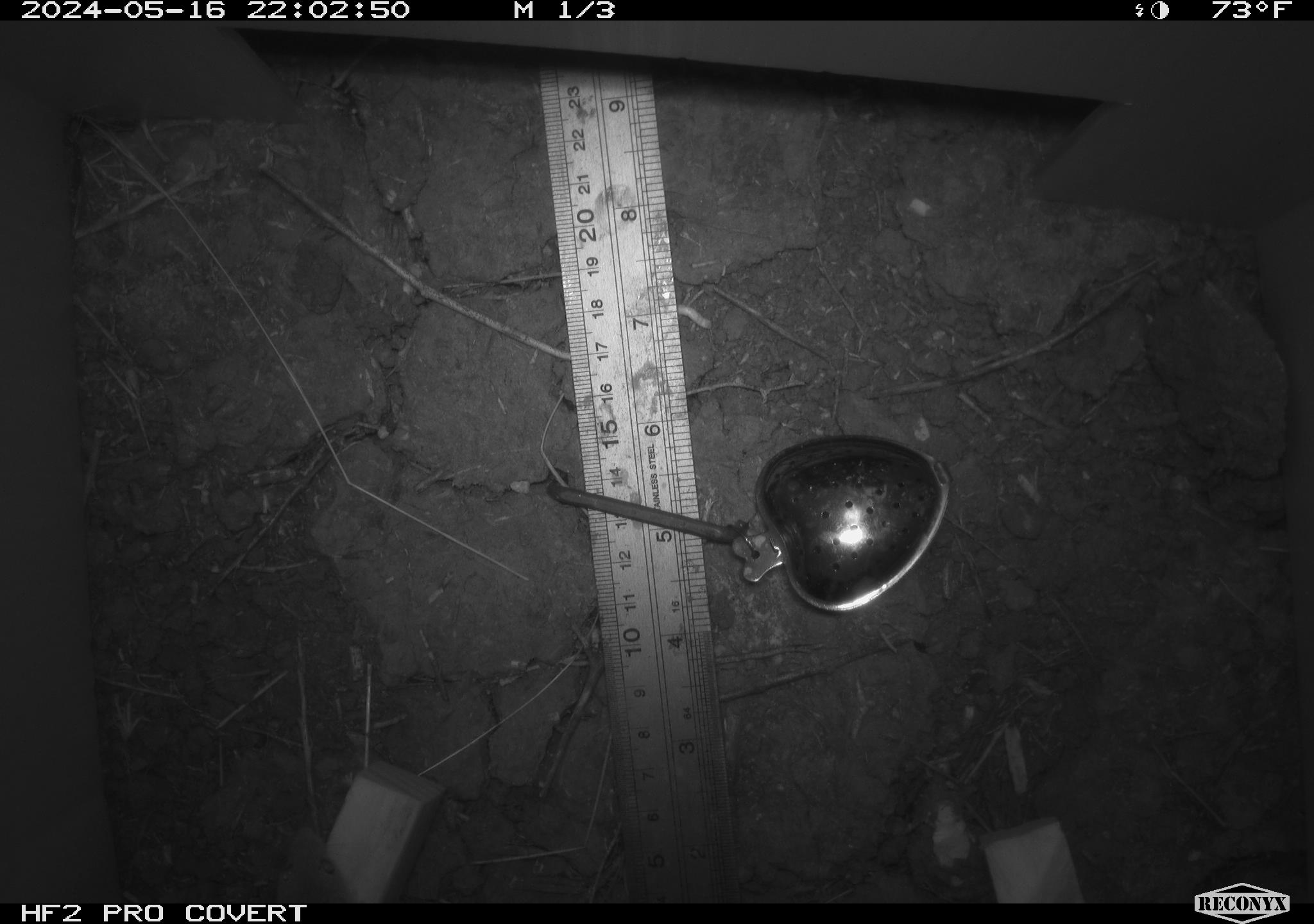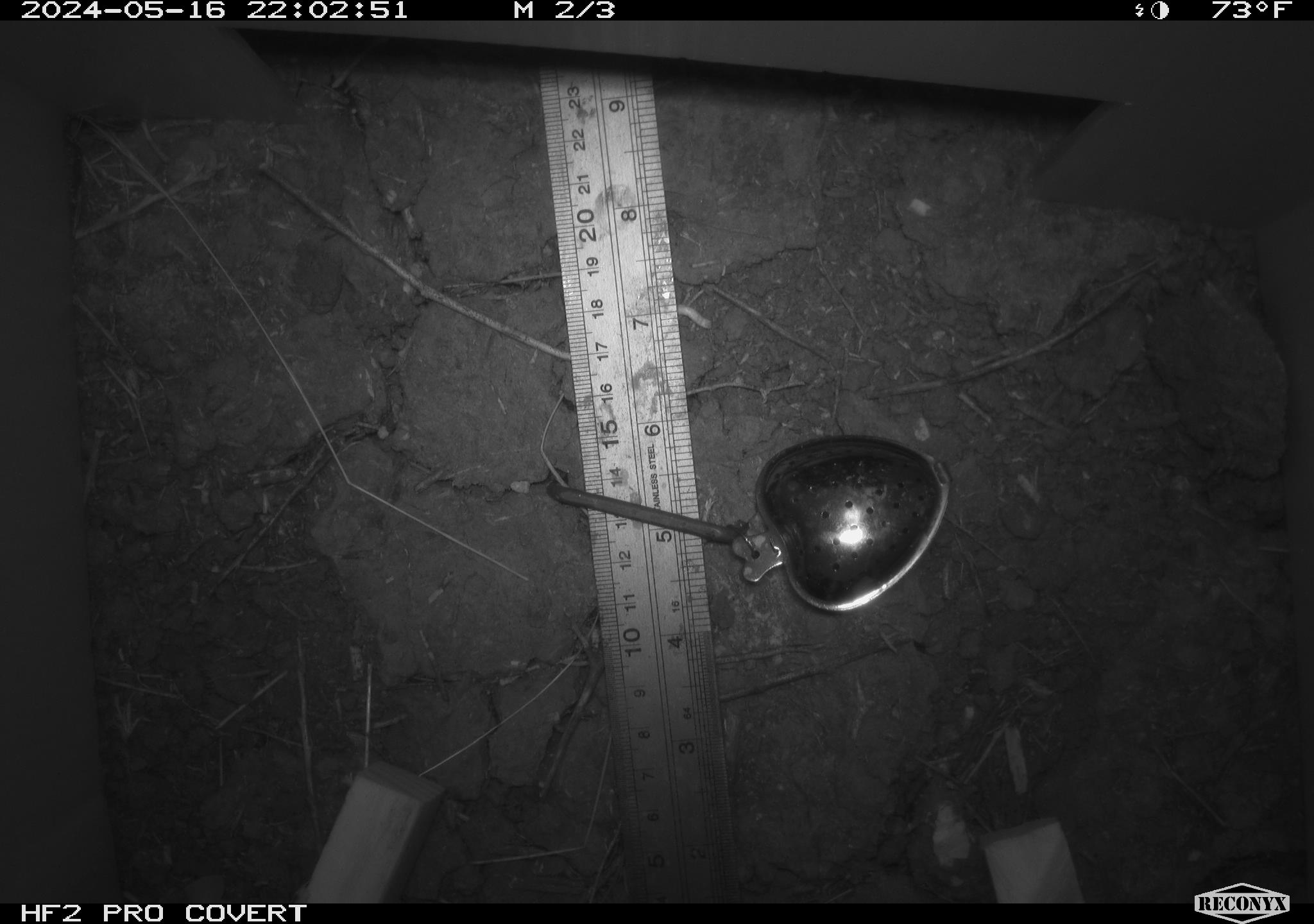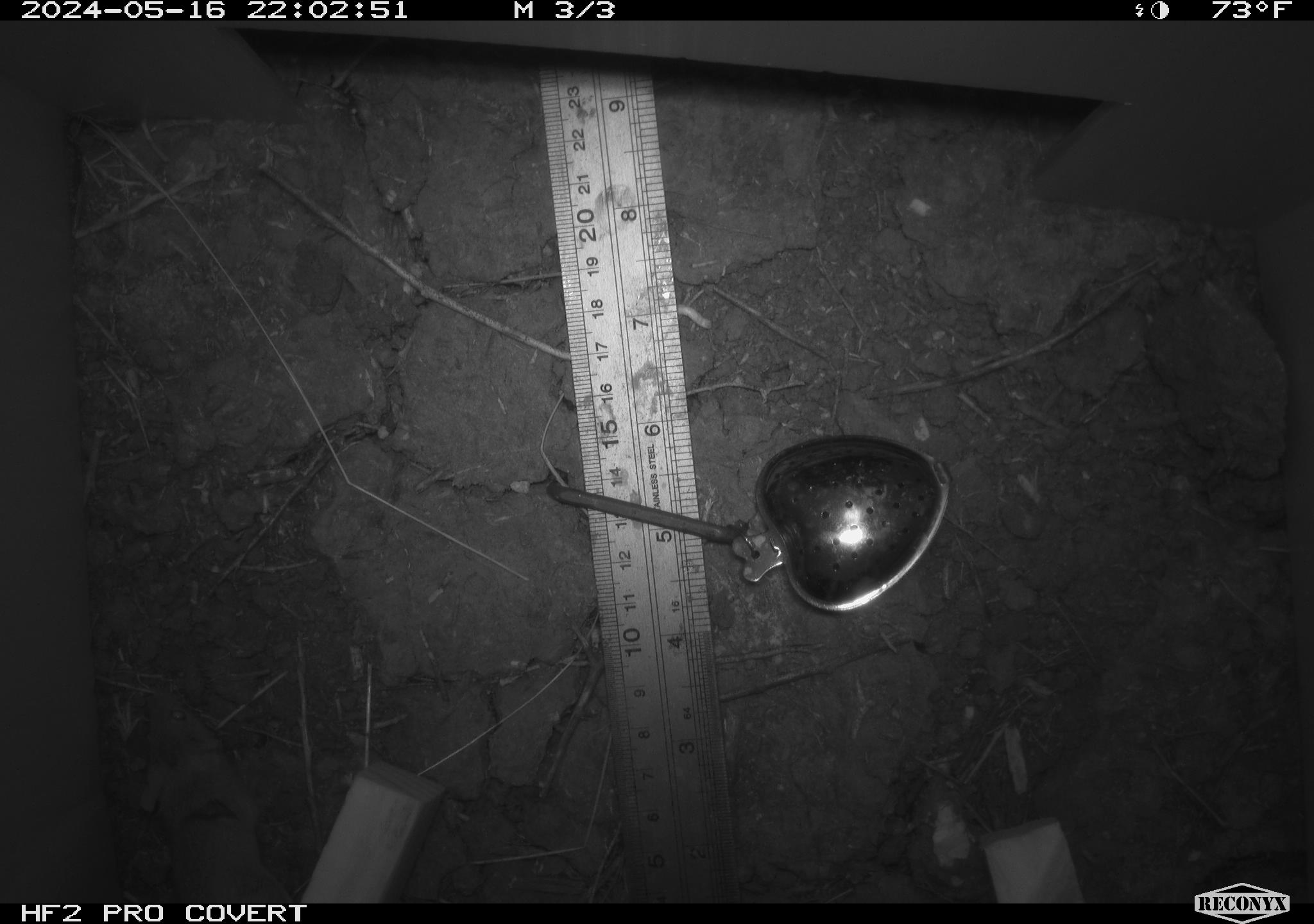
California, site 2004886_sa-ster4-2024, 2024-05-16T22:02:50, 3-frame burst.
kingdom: Animalia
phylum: Chordata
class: Mammalia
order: Rodentia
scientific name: Rodentia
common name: mouse species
Mouse species (Rodentia).